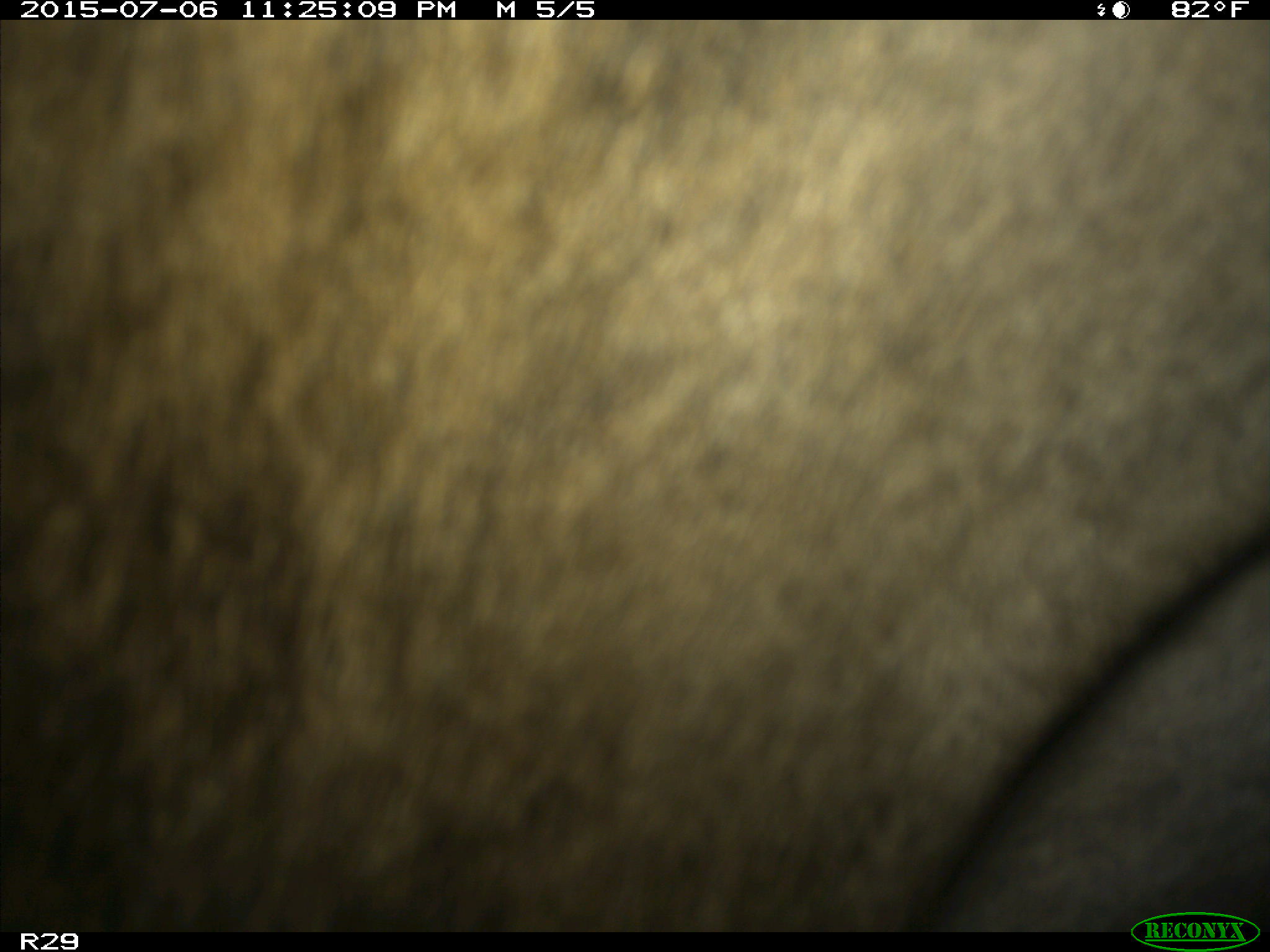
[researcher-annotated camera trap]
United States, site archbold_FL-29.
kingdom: Animalia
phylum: Chordata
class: Mammalia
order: Artiodactyla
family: Bovidae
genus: Bos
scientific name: Bos taurus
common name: domestic cow